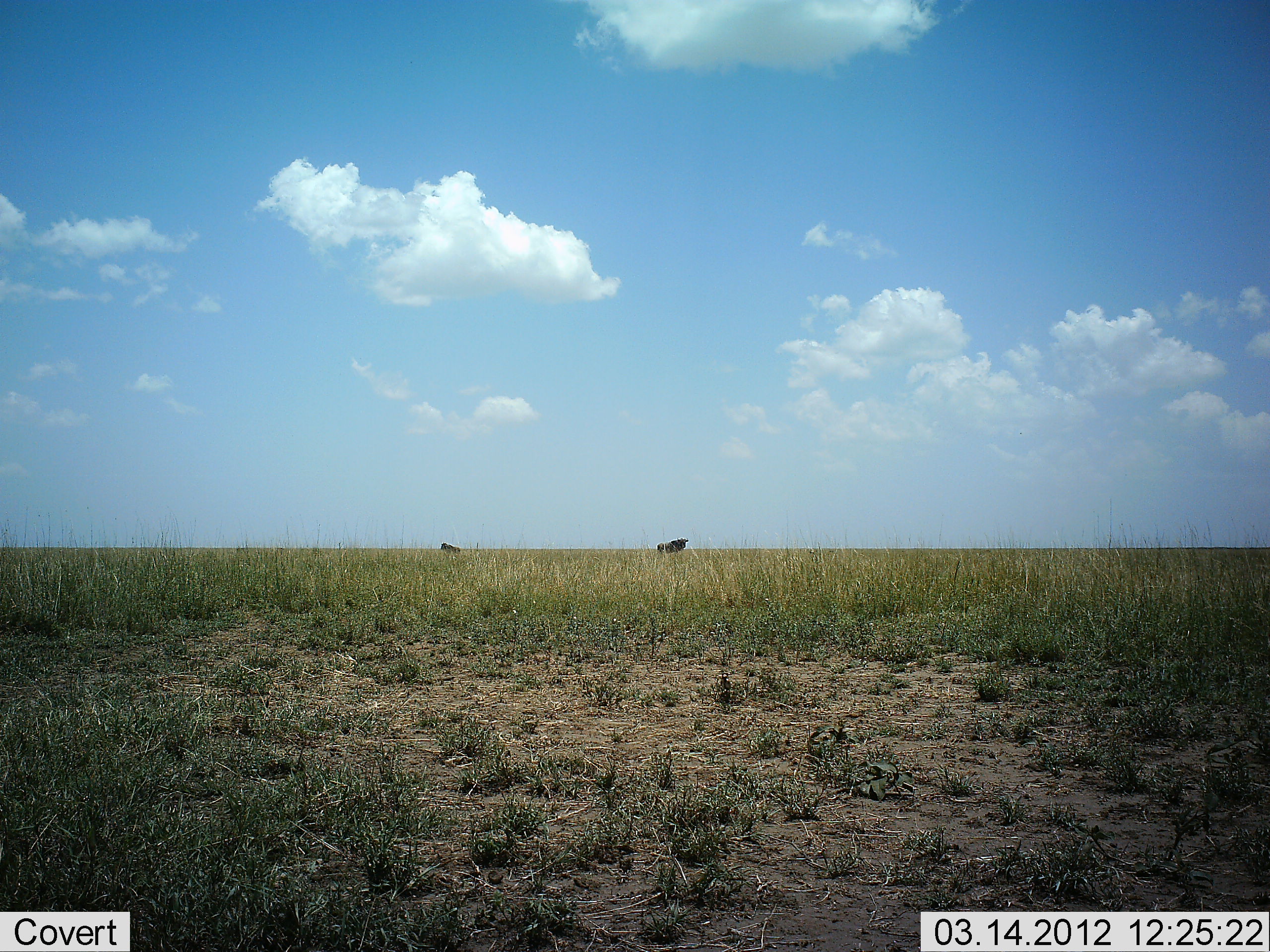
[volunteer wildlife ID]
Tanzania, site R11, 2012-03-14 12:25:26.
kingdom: Animalia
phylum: Chordata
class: Mammalia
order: Artiodactyla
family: Bovidae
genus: Connochaetes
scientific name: Connochaetes taurinus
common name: blue wildebeest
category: wildebeest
Wildebeest (blue wildebeest) (Connochaetes taurinus), count 2. Behavior (volunteer vote fractions): standing 67%, resting 22%, moving 0%, interacting 0%. Young present (vote fraction): 0%. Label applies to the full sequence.